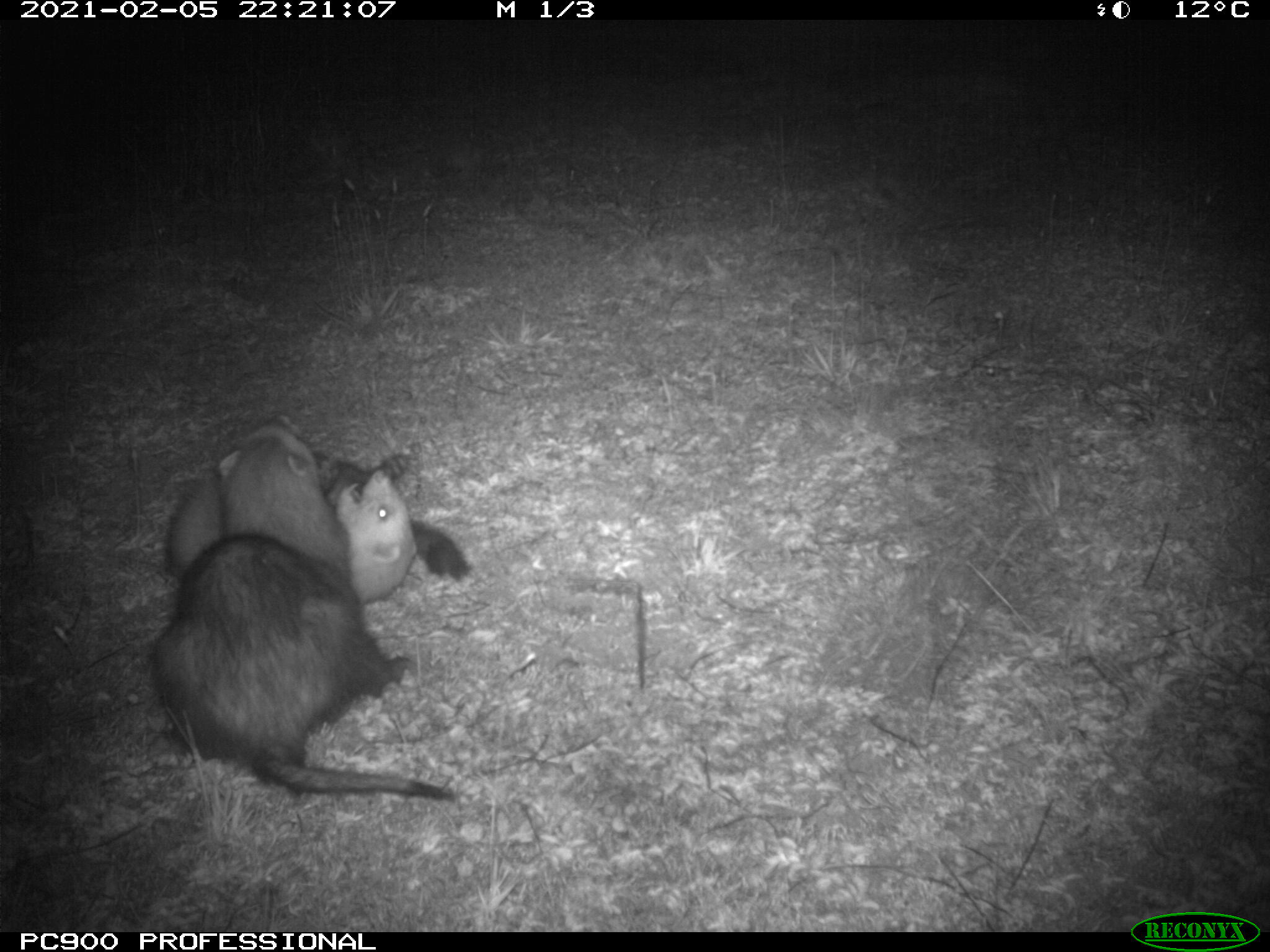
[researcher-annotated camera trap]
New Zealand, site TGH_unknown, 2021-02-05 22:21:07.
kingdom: Animalia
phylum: Chordata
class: Mammalia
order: Carnivora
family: Mustelidae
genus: Mustela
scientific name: Mustela furo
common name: ferret